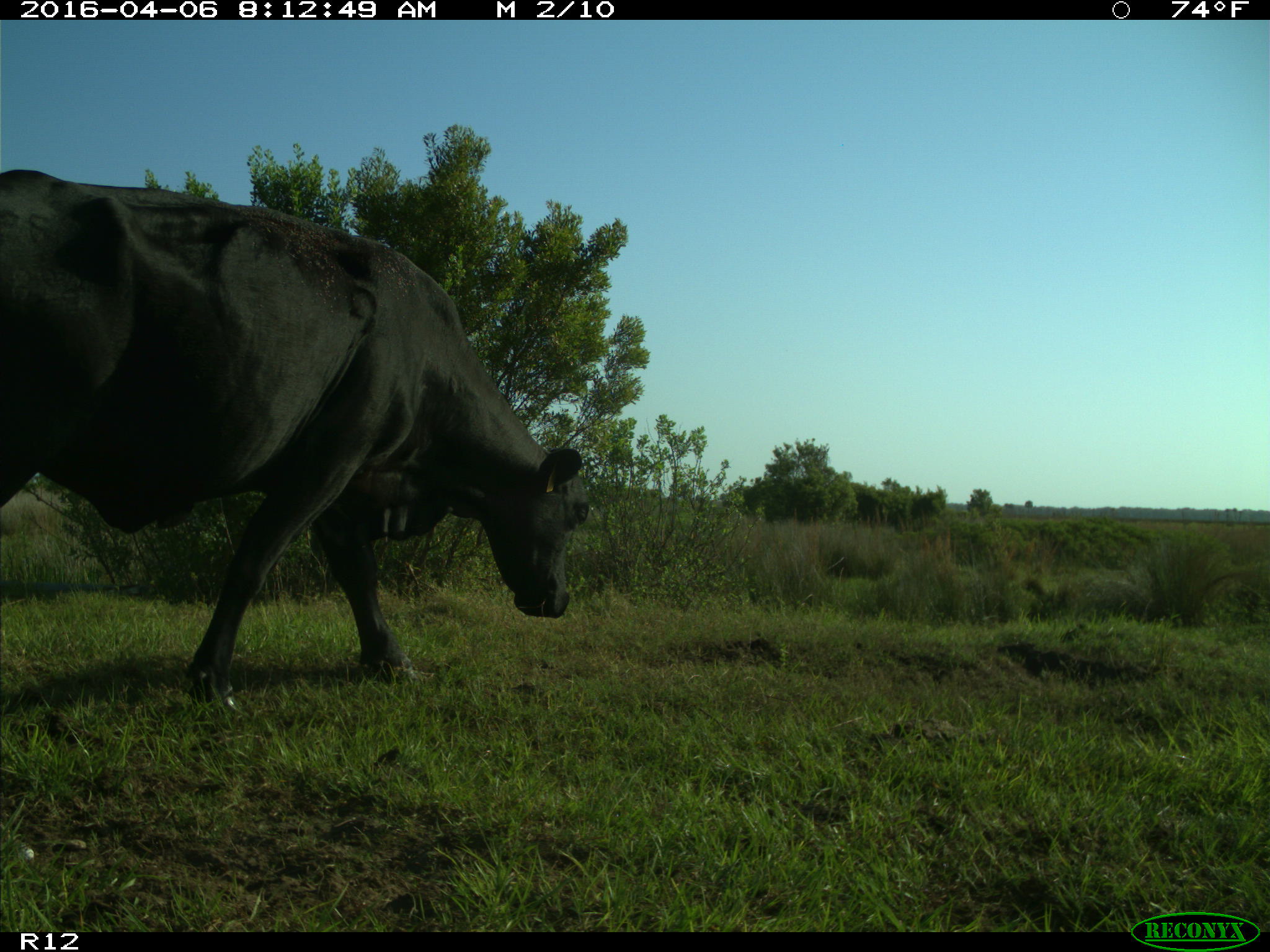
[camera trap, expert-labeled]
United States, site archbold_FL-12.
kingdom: Animalia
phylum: Chordata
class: Mammalia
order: Artiodactyla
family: Bovidae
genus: Bos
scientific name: Bos taurus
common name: domestic cow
Bos taurus (domestic cow).